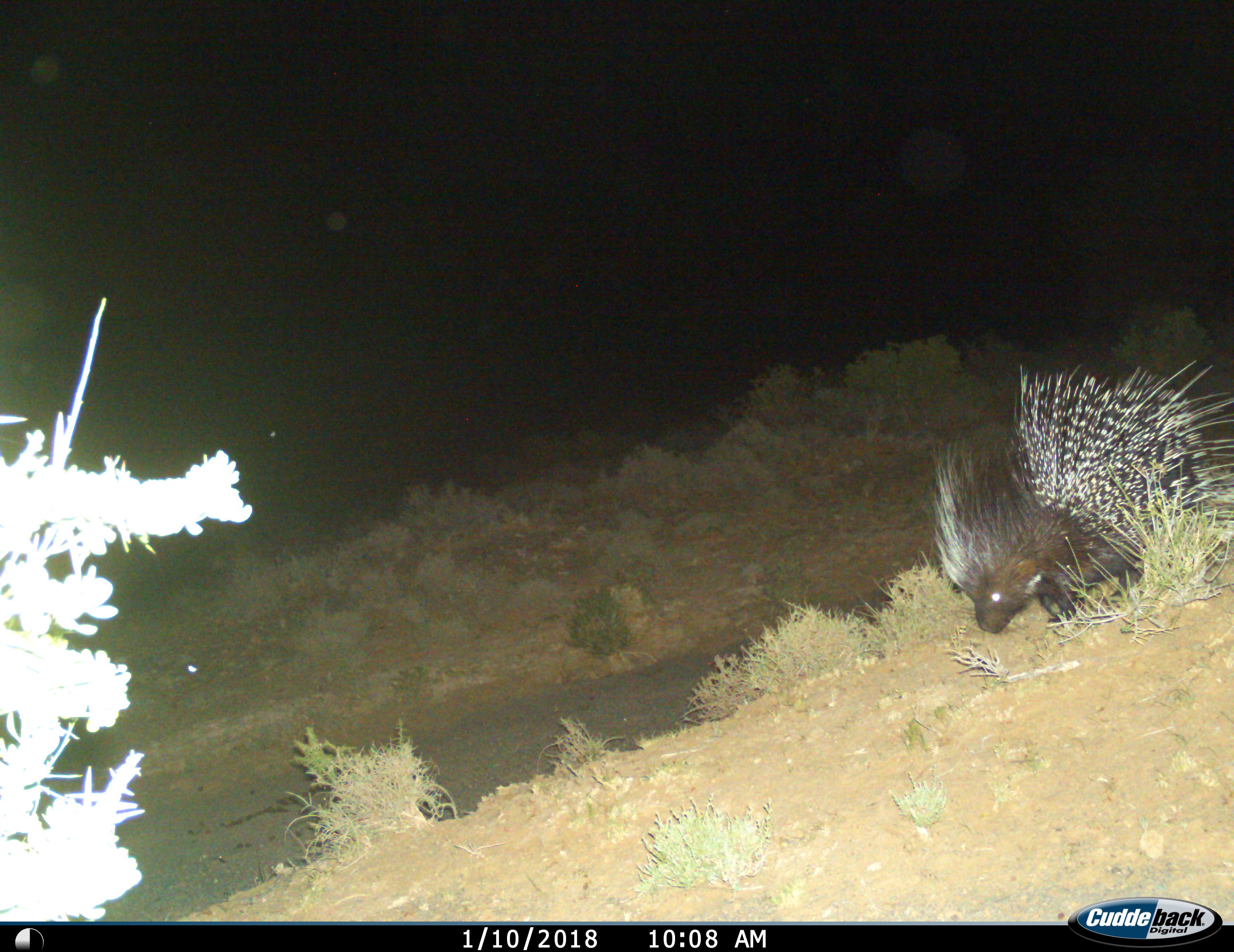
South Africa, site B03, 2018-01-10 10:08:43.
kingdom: Animalia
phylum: Chordata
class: Mammalia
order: Rodentia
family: Hystricidae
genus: Hystrix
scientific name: Hystrix africaeaustralis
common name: cape porcupine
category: porcupine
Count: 1.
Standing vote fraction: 50%.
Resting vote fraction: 0%.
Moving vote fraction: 40%.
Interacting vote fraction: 0%.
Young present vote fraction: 0%.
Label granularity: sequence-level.